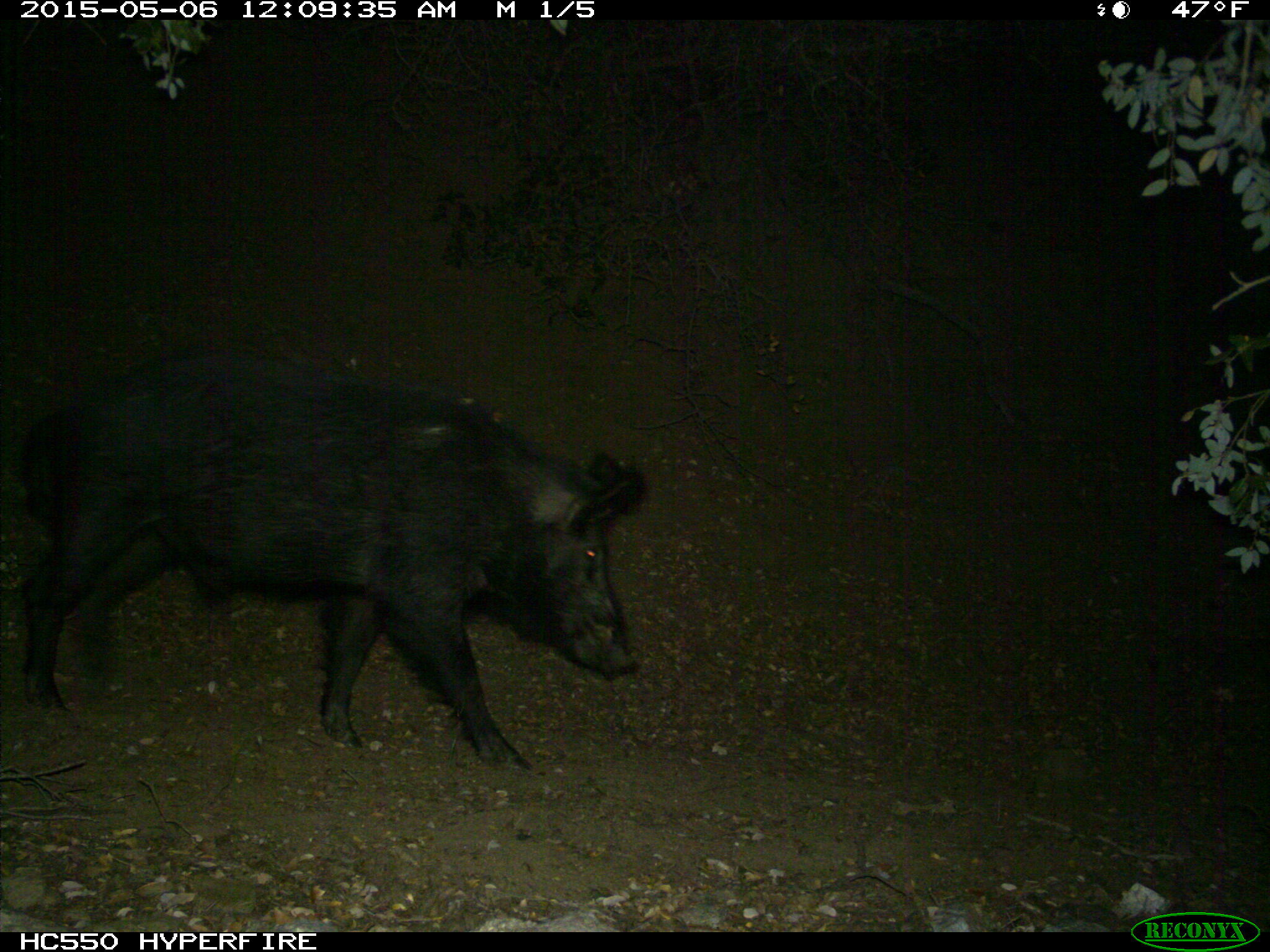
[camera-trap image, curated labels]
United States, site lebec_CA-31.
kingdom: Animalia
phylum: Chordata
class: Mammalia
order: Artiodactyla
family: Suidae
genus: Sus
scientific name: Sus scrofa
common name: wild boar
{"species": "Sus scrofa (wild boar)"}